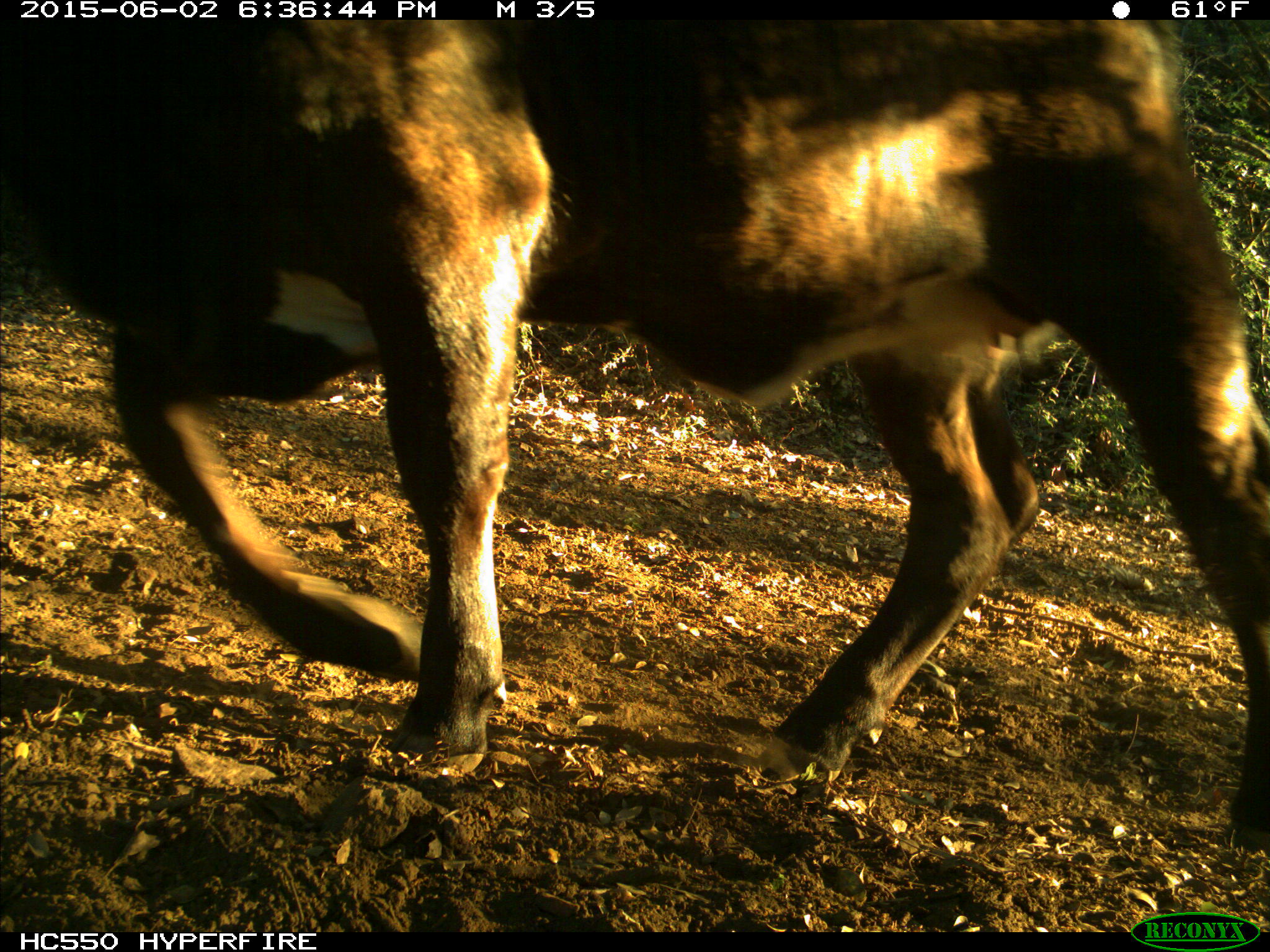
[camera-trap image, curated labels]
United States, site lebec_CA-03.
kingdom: Animalia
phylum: Chordata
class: Mammalia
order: Artiodactyla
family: Bovidae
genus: Bos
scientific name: Bos taurus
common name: domestic cow